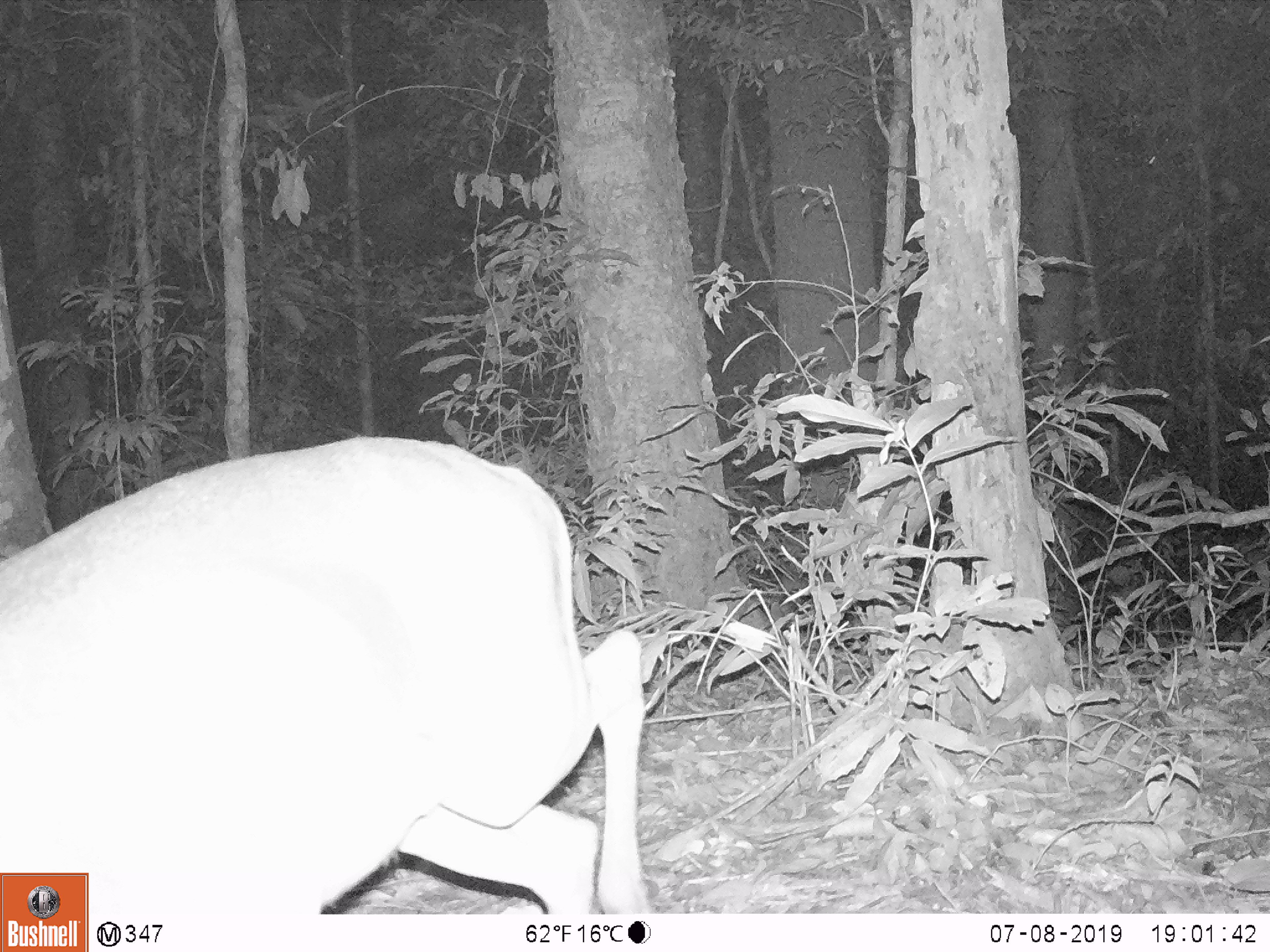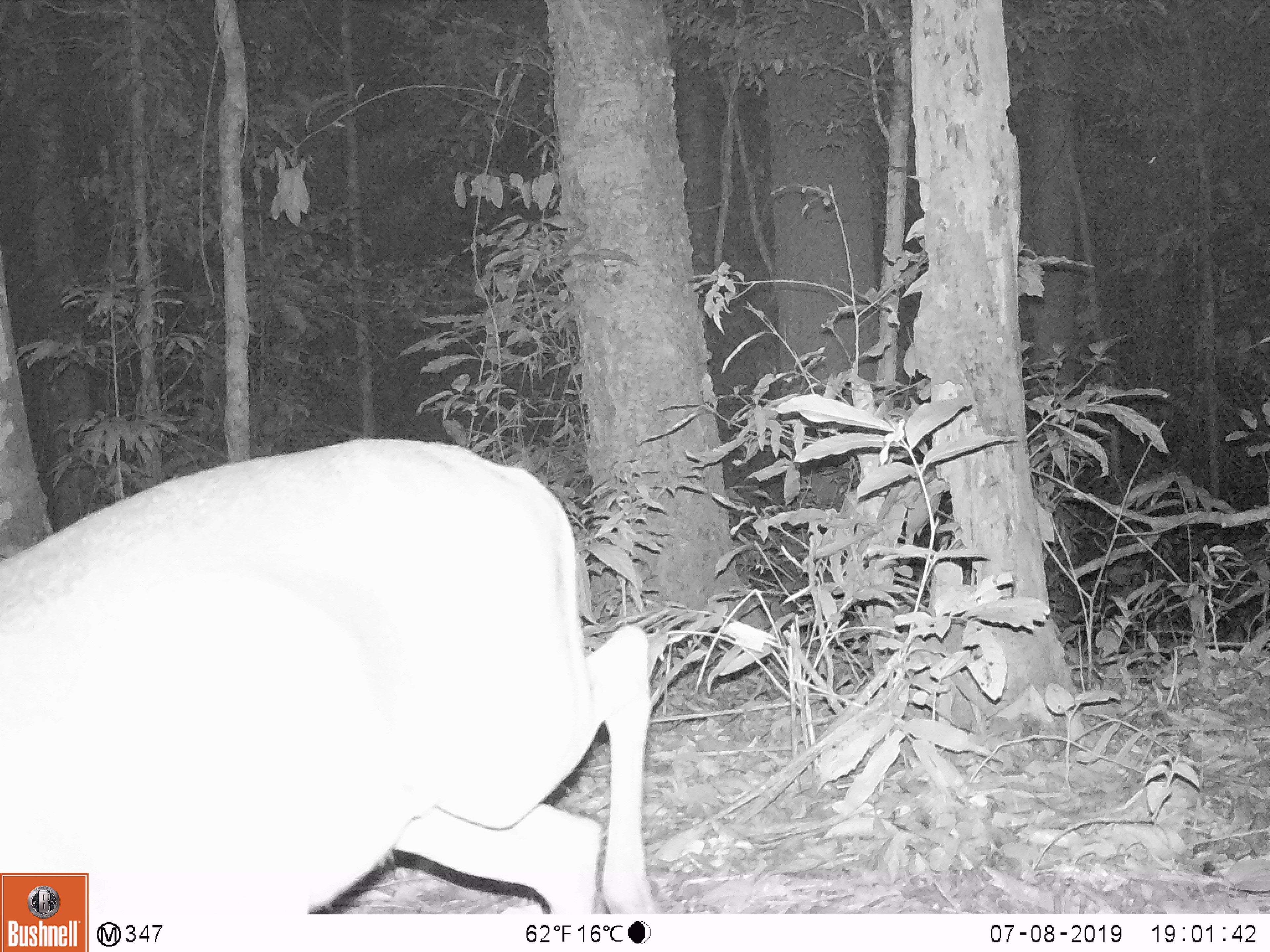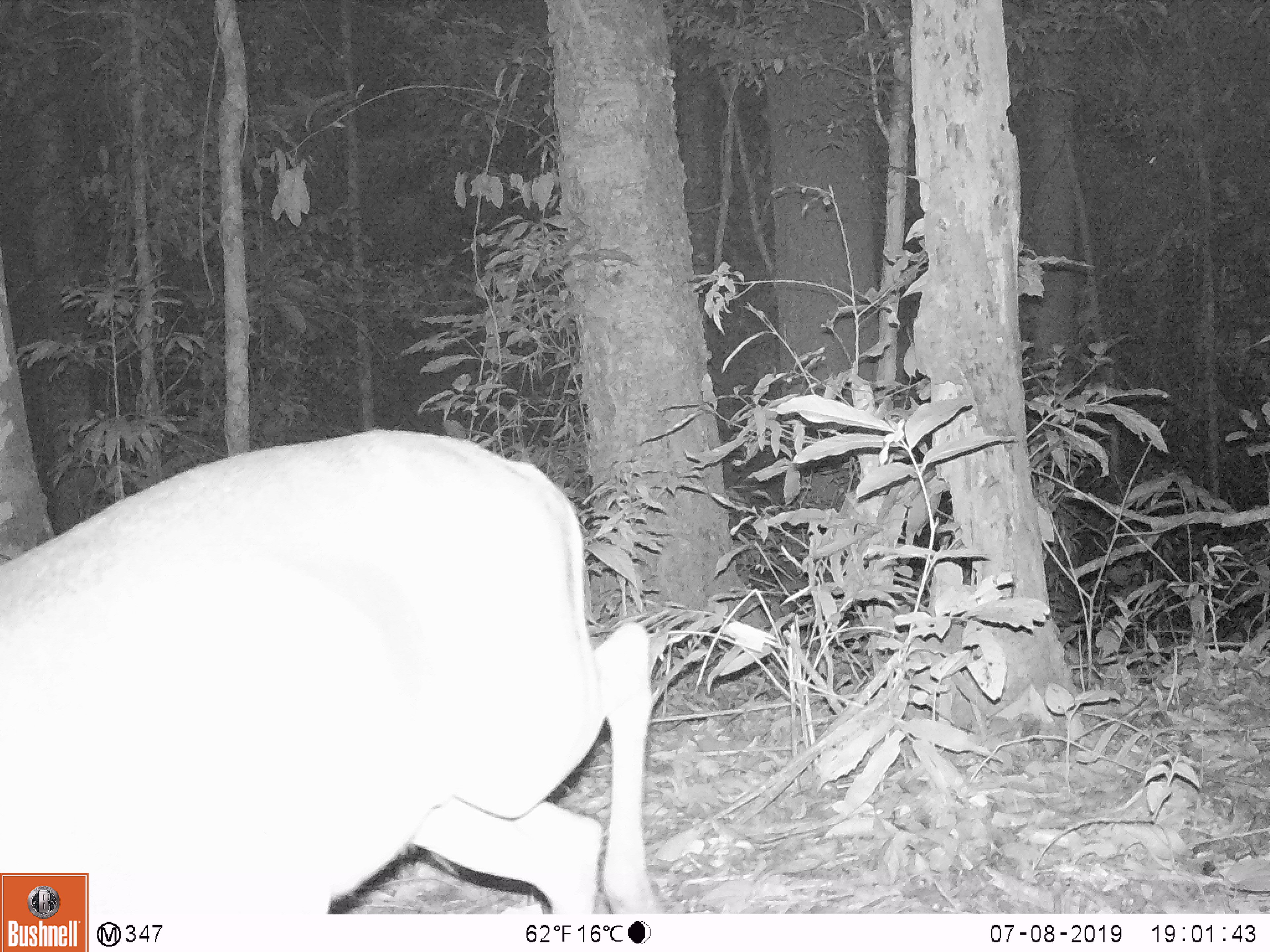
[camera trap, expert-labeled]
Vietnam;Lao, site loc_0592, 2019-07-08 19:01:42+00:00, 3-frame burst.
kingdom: Animalia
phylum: Chordata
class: Mammalia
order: Artiodactyla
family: Cervidae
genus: Muntiacus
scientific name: Muntiacus muntjak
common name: red muntjac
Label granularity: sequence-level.